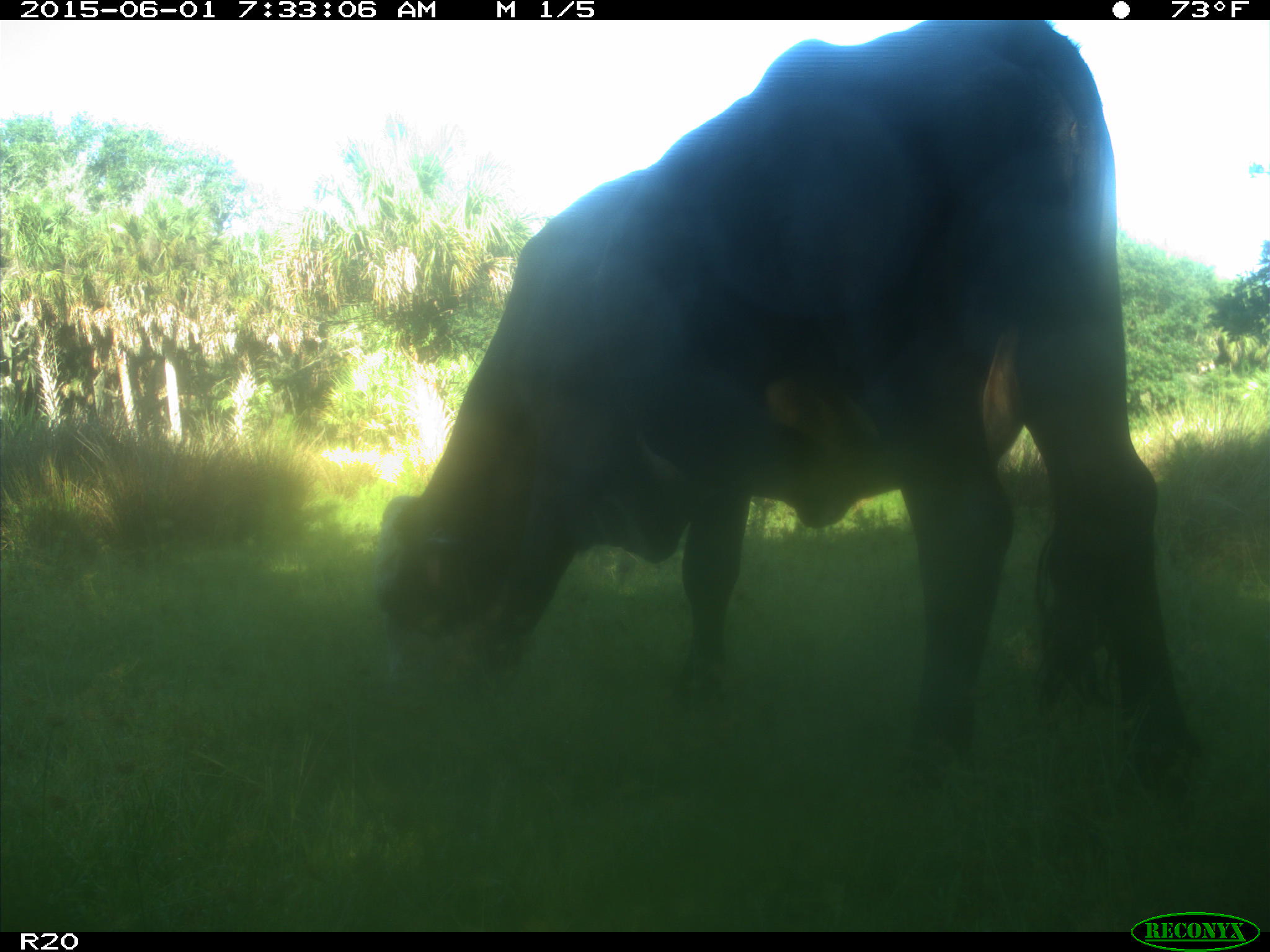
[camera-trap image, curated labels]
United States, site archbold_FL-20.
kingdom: Animalia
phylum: Chordata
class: Mammalia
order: Artiodactyla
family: Bovidae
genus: Bos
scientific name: Bos taurus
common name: domestic cow